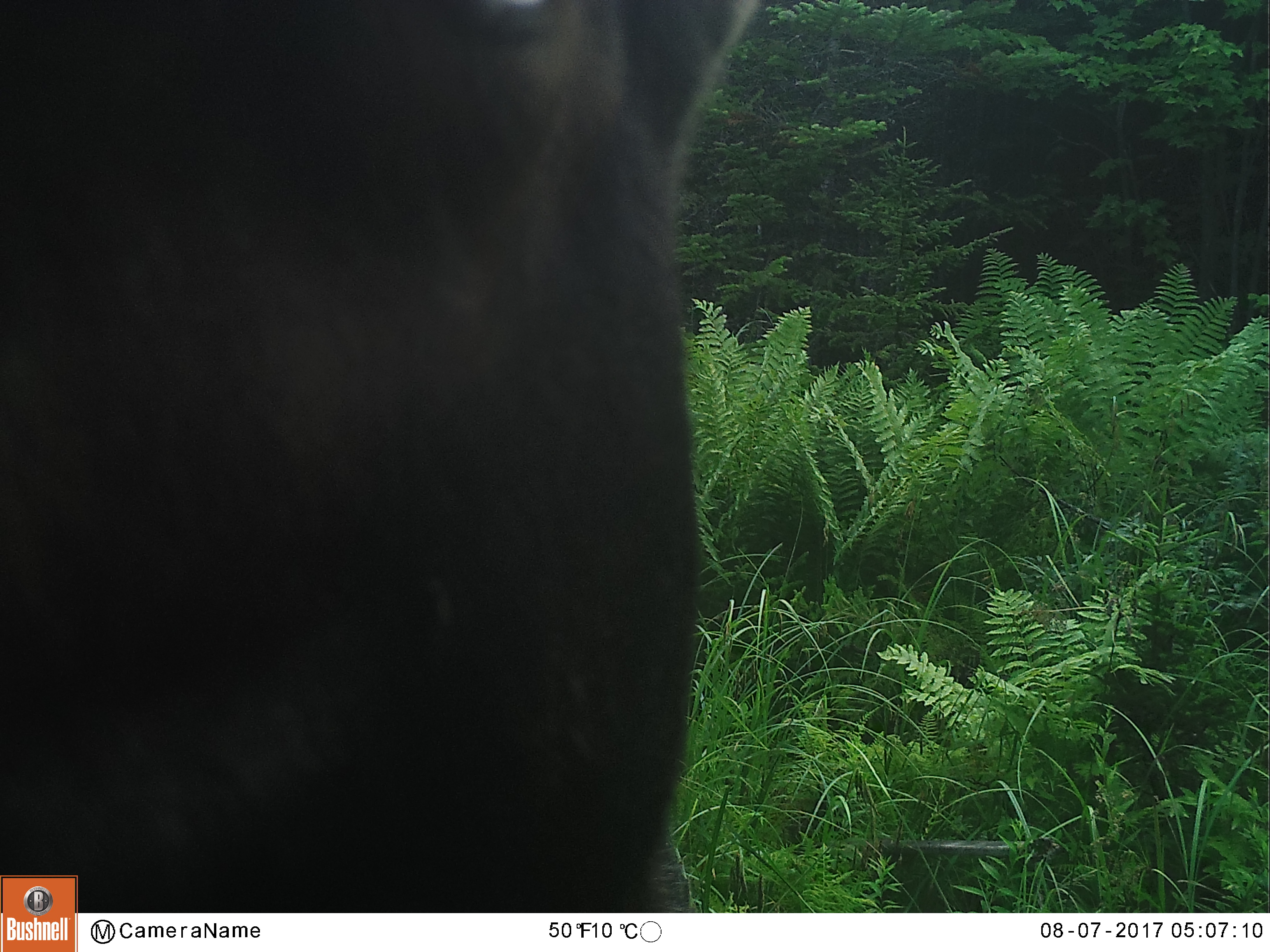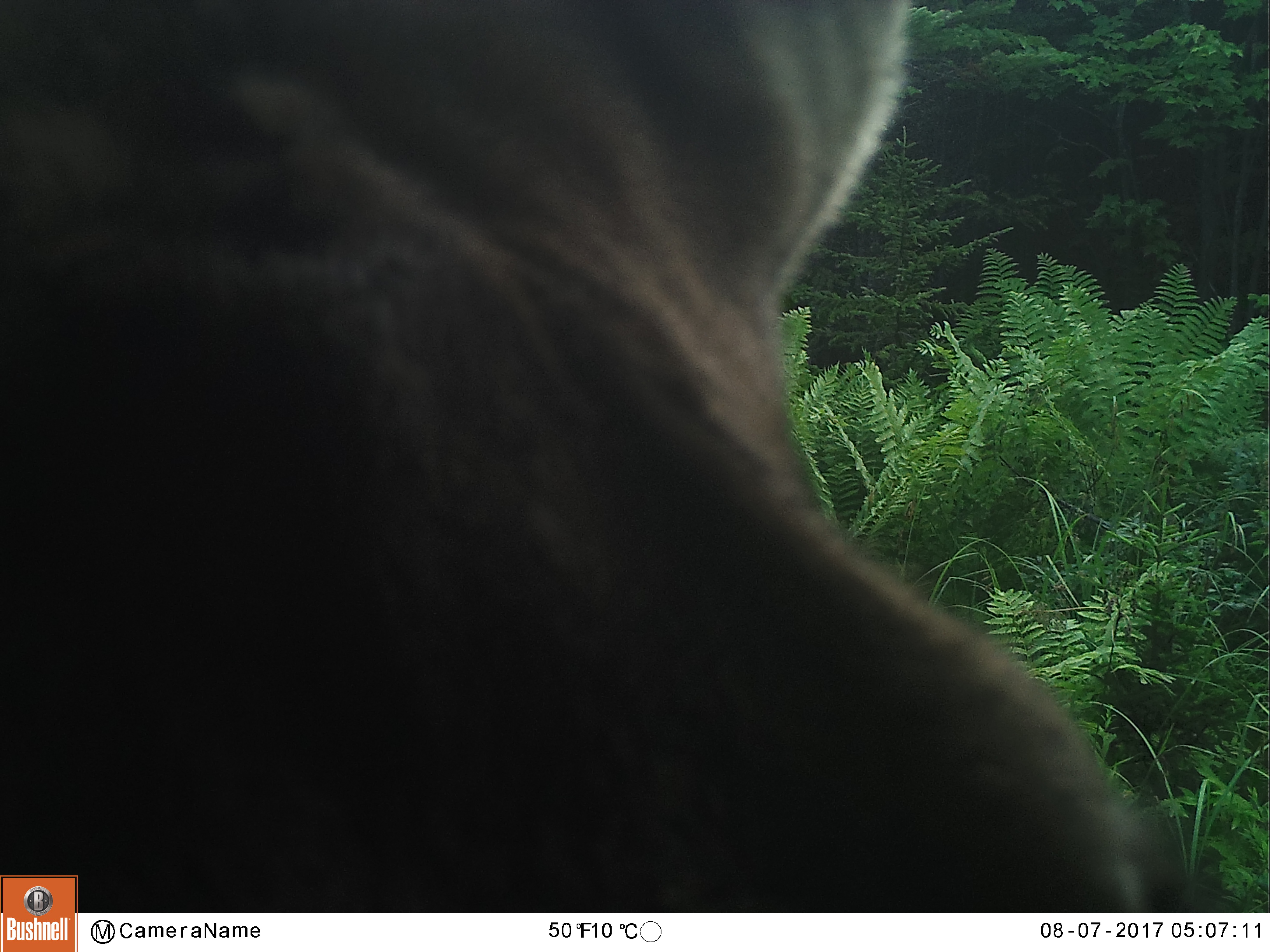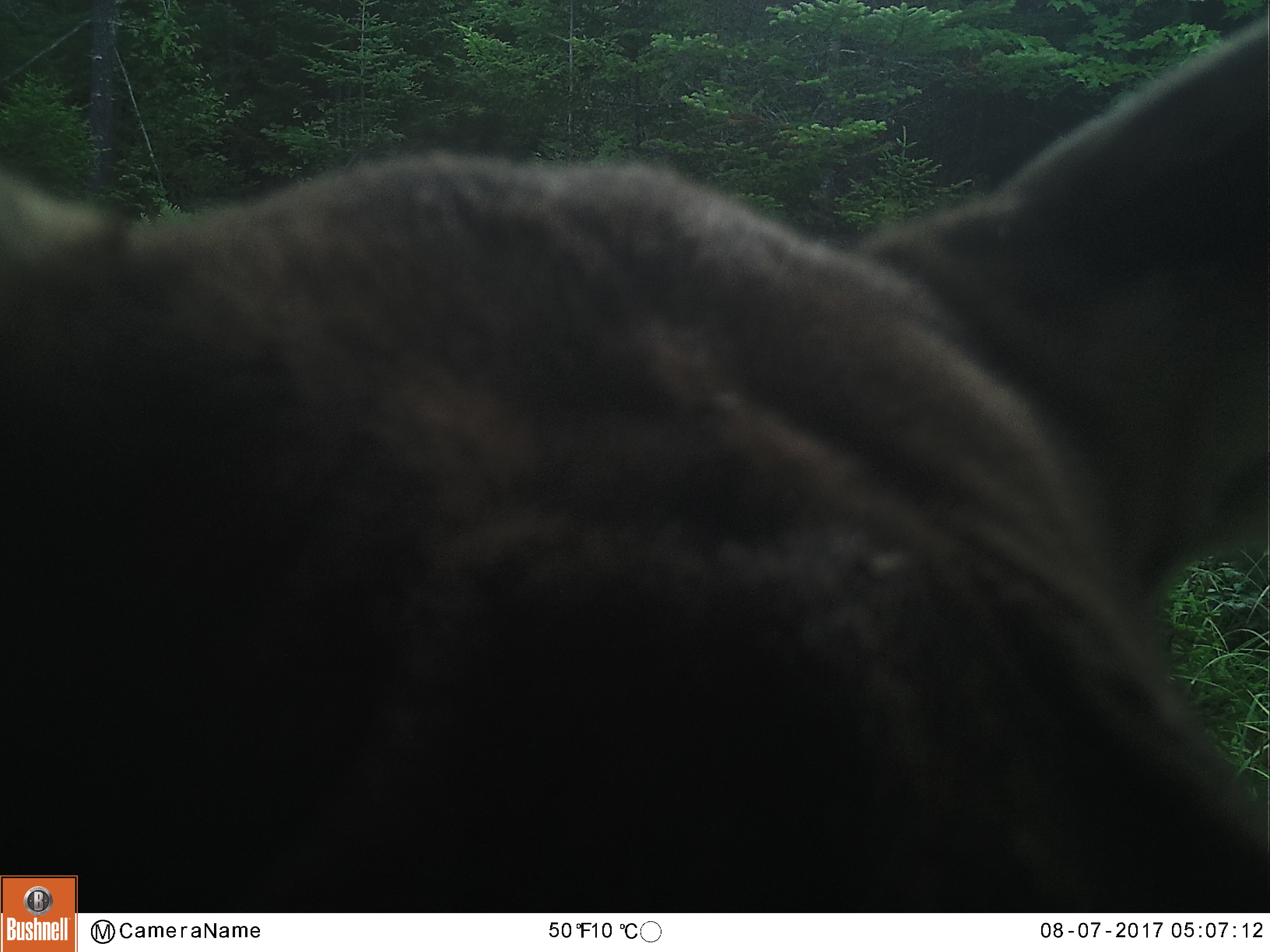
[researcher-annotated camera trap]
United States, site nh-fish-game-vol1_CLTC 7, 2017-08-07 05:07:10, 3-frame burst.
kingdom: Animalia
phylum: Chordata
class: Mammalia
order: Artiodactyla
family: Cervidae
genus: Alces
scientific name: Alces alces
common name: moose